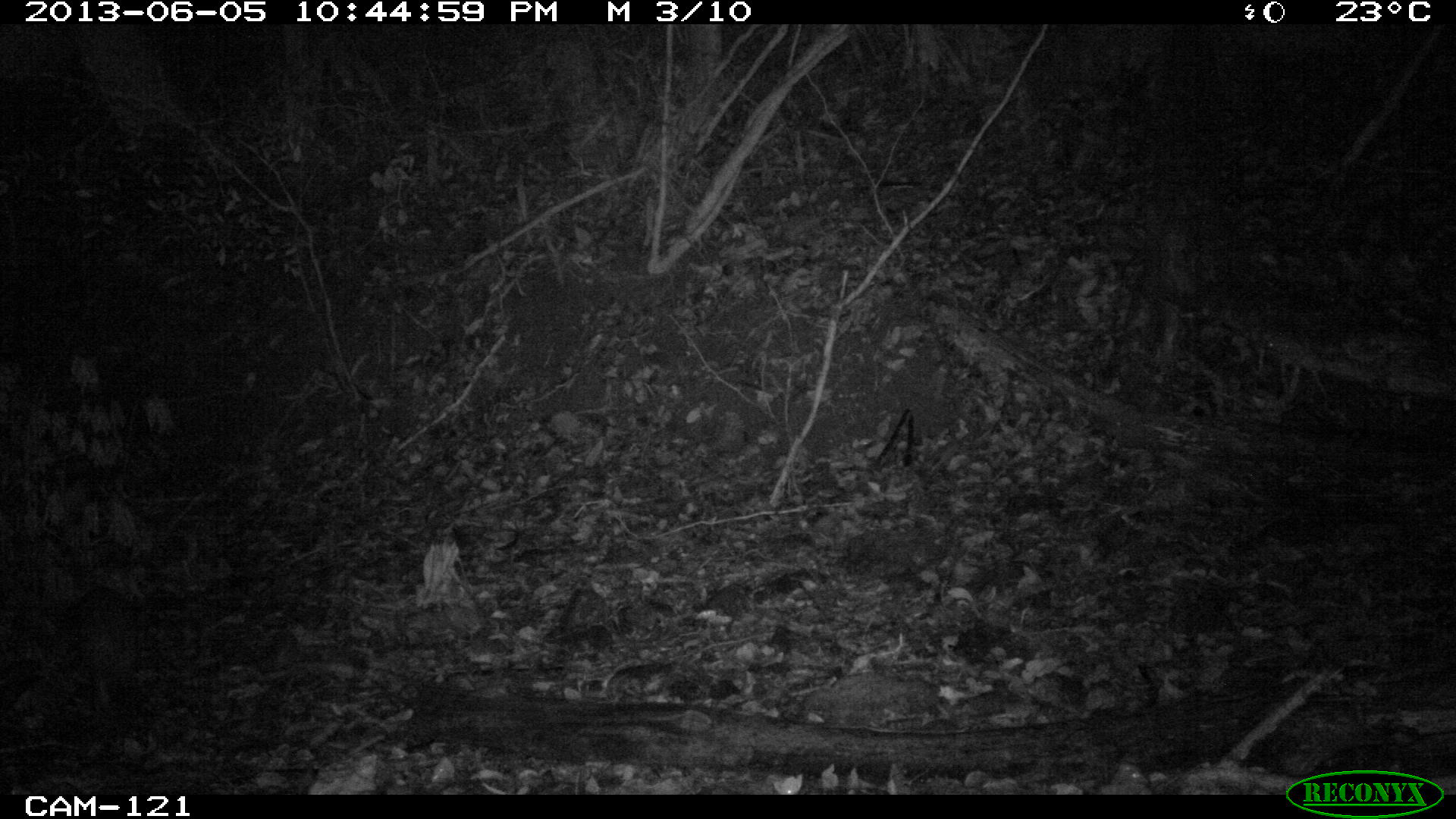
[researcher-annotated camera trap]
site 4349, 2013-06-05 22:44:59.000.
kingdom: Animalia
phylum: Chordata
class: Mammalia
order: Rodentia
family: Cuniculidae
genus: Cuniculus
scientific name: Cuniculus paca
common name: lowland paca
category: agouti paca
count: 1